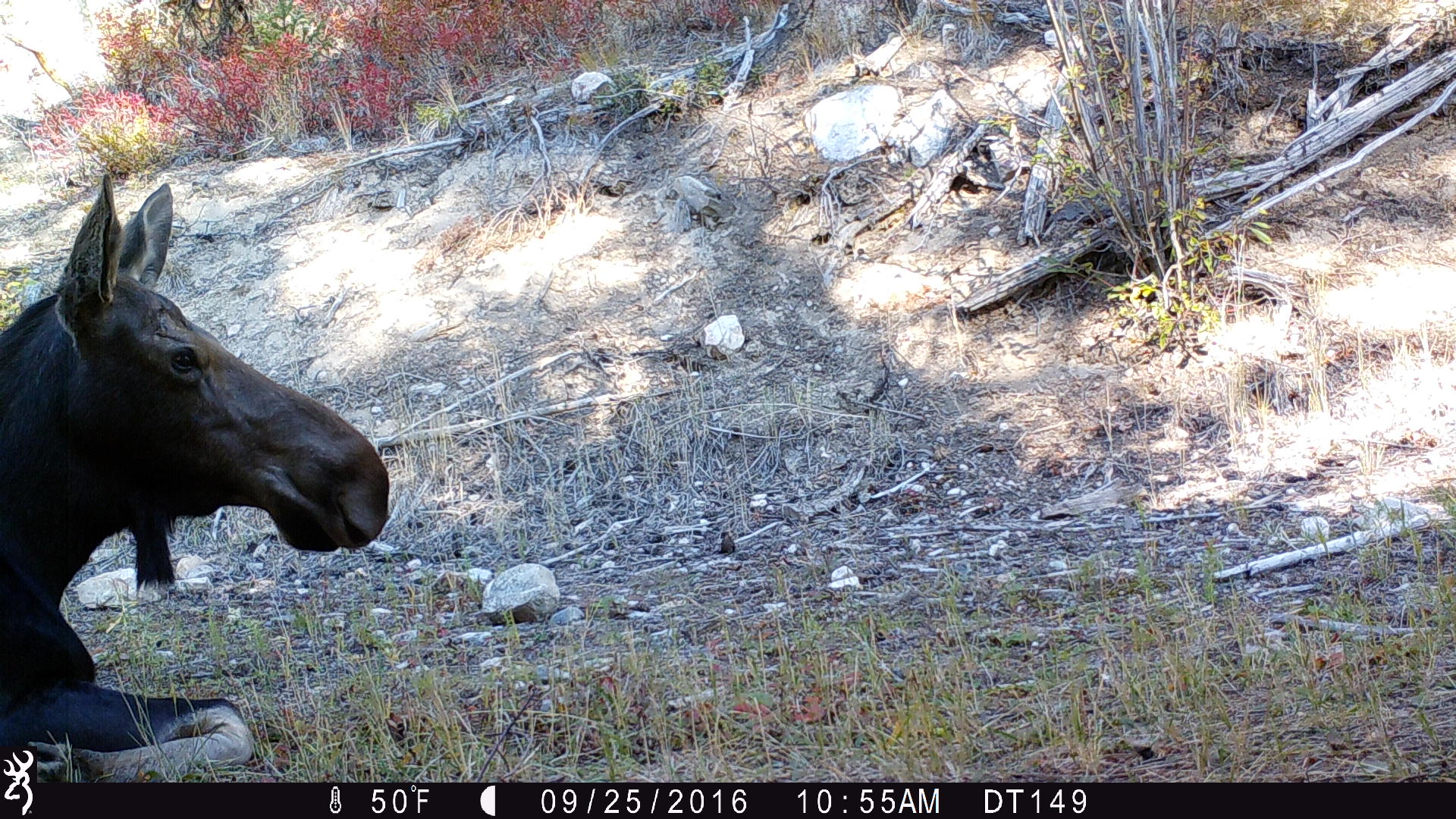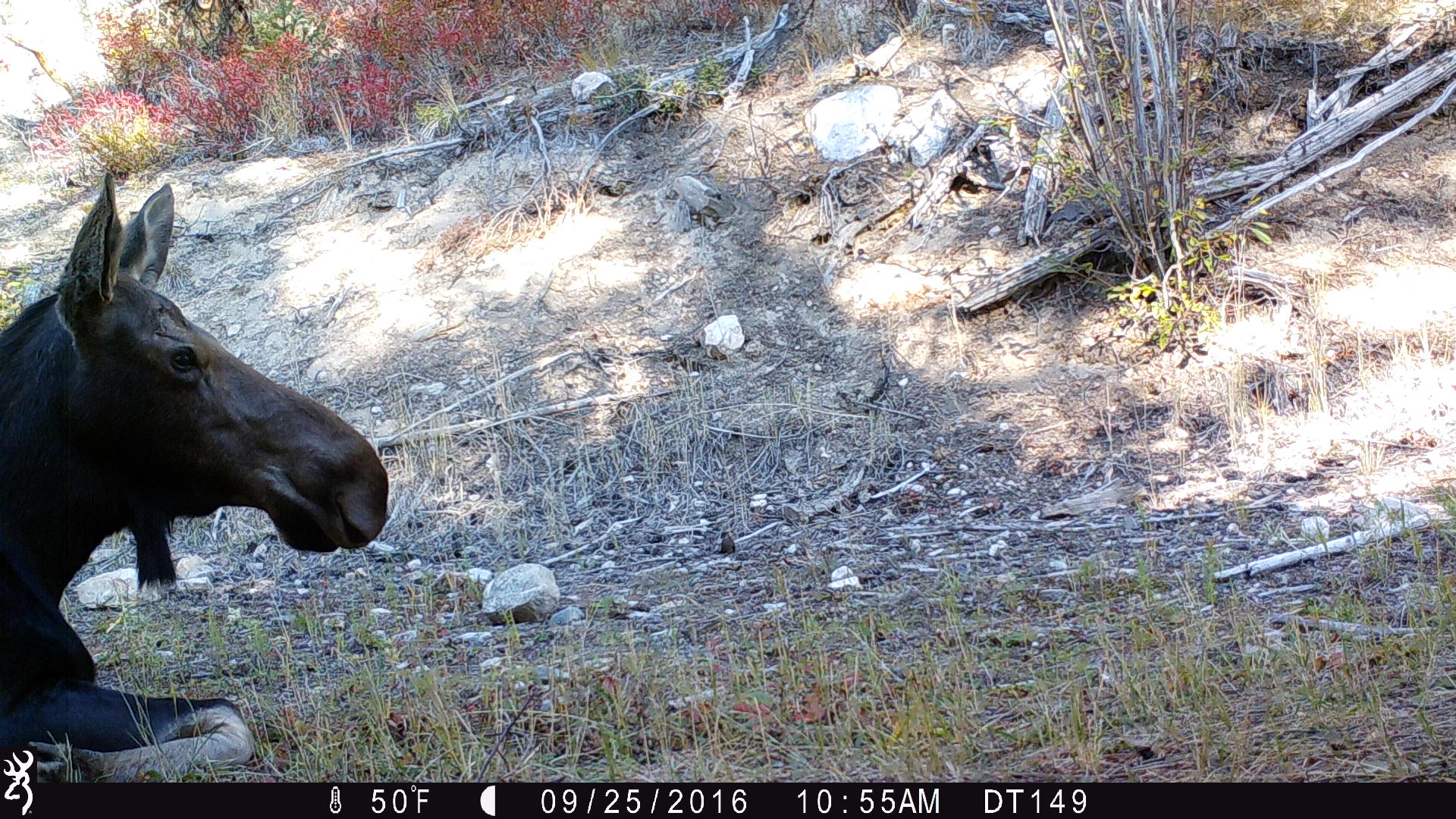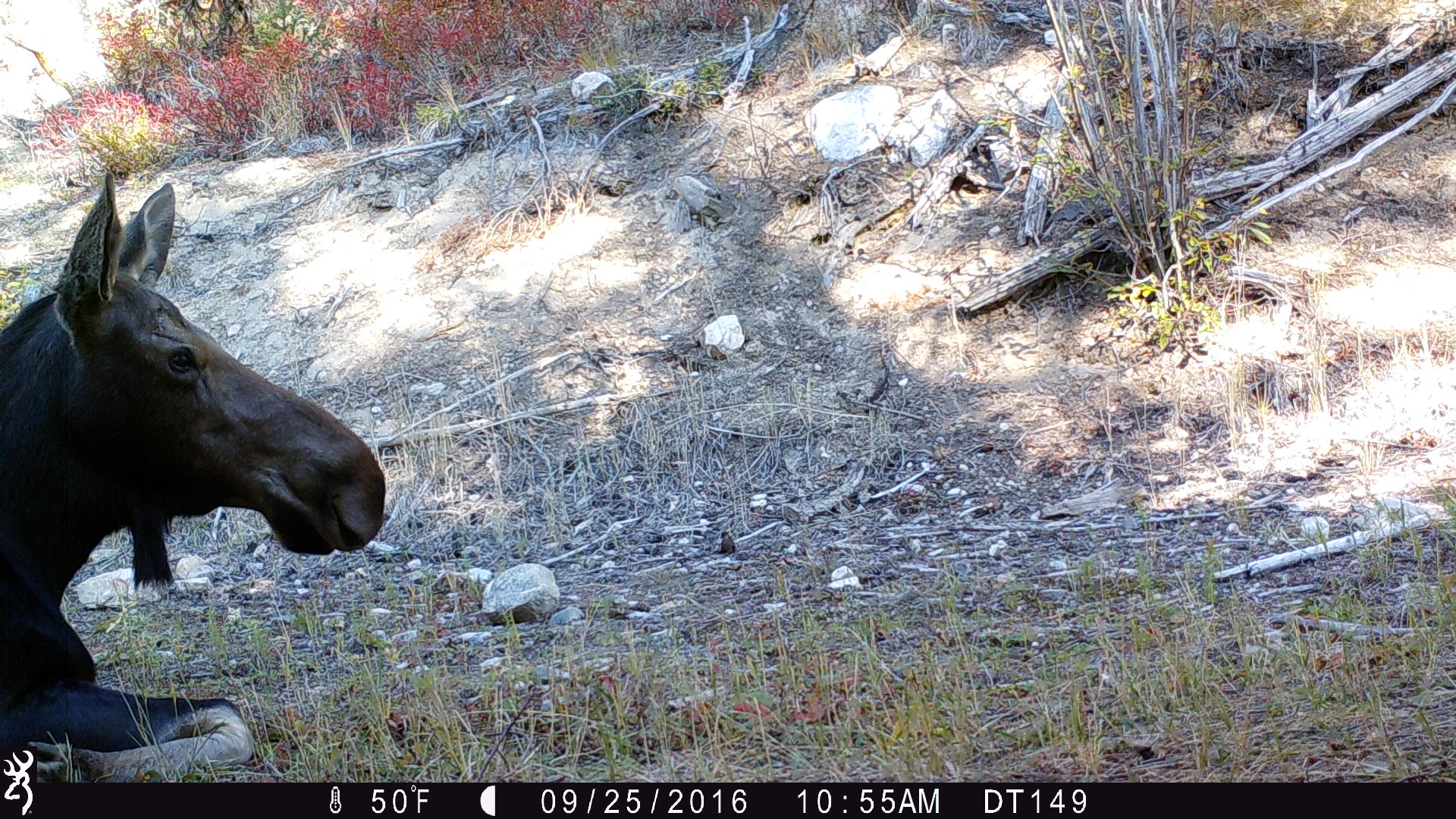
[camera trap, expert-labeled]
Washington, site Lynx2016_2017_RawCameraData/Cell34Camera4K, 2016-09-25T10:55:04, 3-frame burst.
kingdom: Animalia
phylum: Chordata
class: Mammalia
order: Artiodactyla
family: Cervidae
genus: Alces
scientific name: Alces alces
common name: moose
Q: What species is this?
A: Alces alces (moose).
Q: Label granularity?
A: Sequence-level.